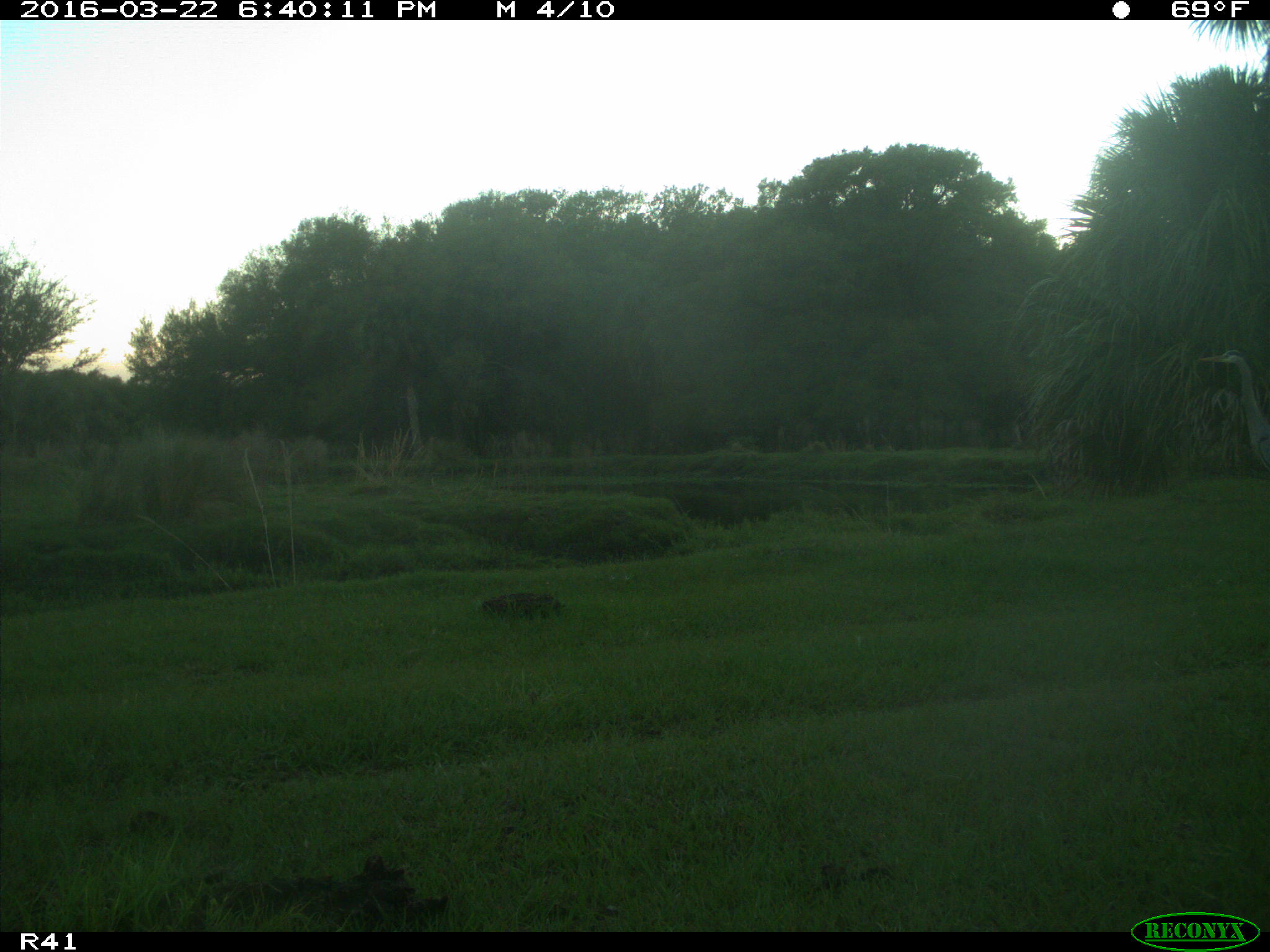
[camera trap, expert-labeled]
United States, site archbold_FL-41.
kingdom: Animalia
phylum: Chordata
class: Aves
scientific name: Aves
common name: birds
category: unidentified bird